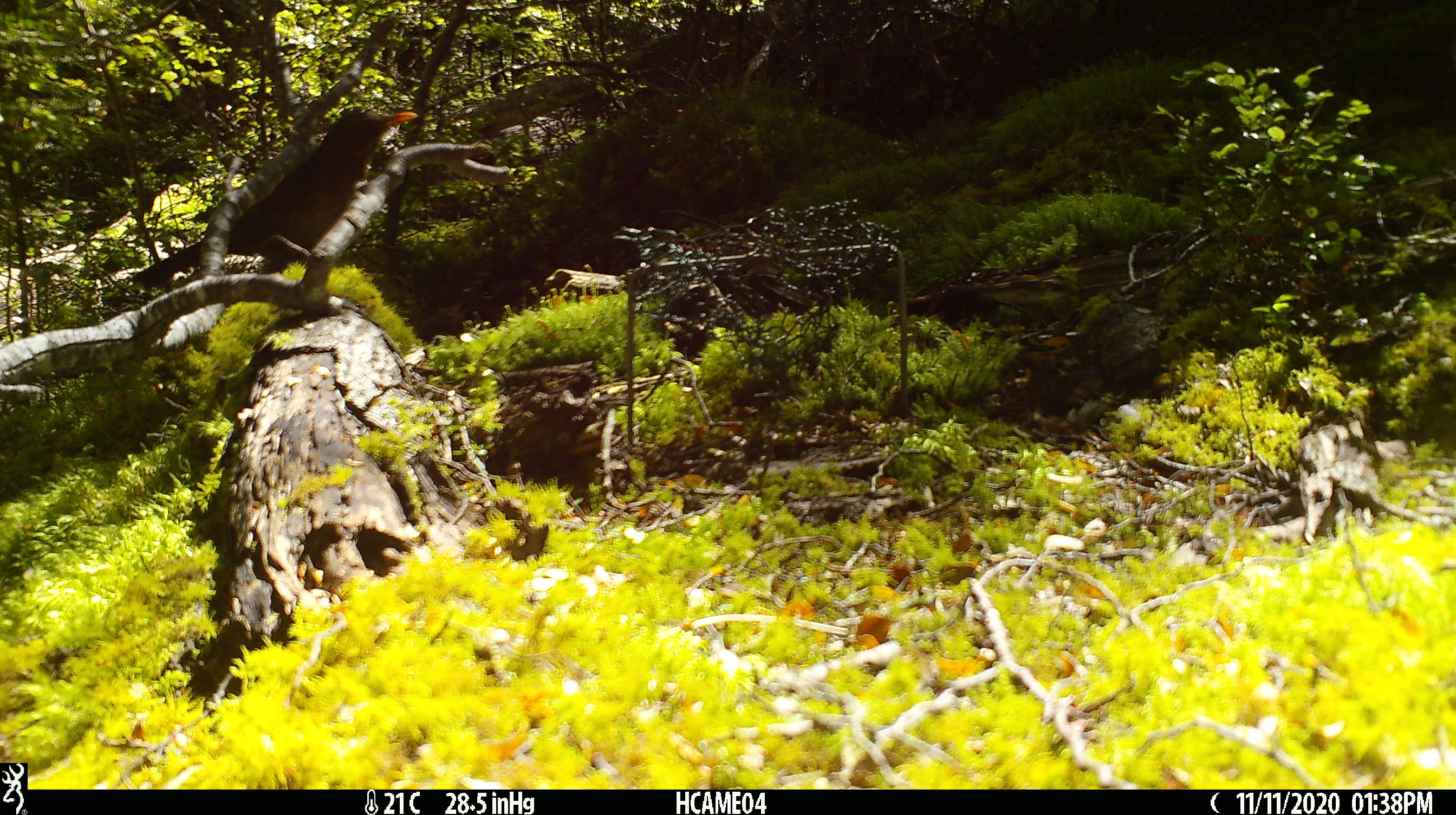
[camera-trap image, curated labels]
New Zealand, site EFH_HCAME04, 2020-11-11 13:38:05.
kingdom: Animalia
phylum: Chordata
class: Aves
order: Passeriformes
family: Turdidae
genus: Turdus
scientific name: Turdus merula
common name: eurasian blackbird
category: blackbird